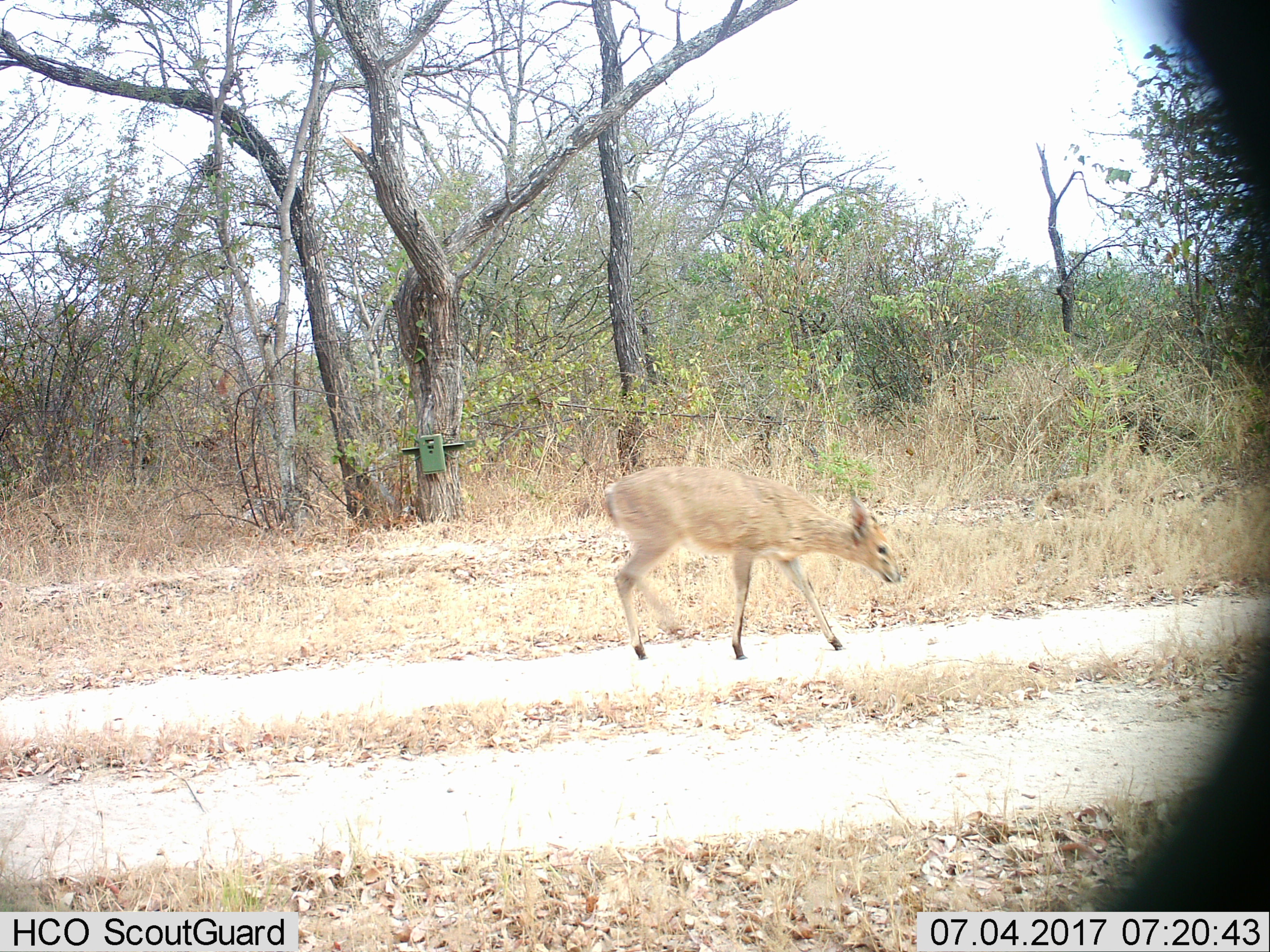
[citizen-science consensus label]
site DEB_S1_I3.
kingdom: Animalia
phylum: Chordata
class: Mammalia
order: Artiodactyla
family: Bovidae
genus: Sylvicapra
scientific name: Sylvicapra grimmia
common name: common duiker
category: duikercommongrey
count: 1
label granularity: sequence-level